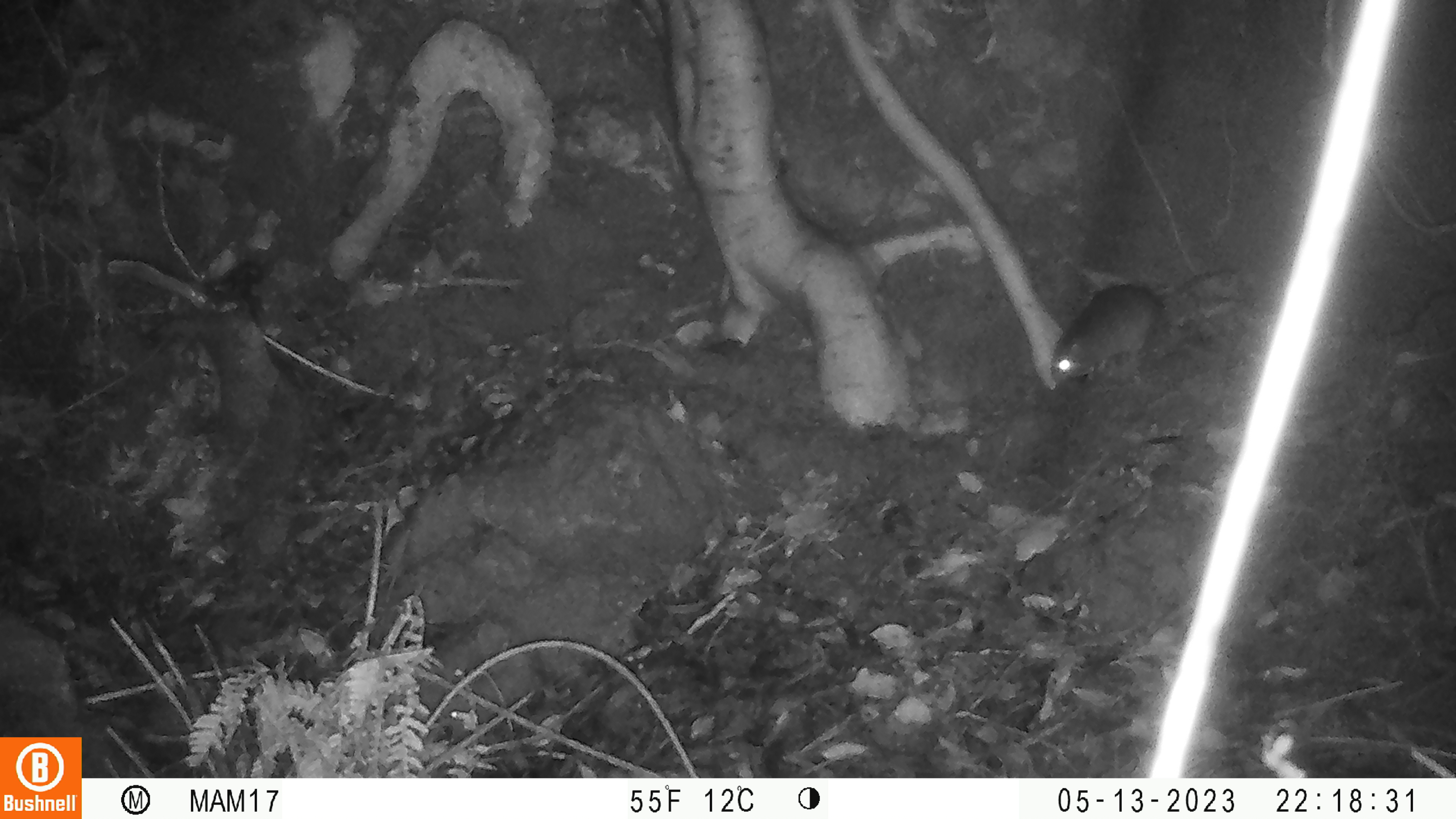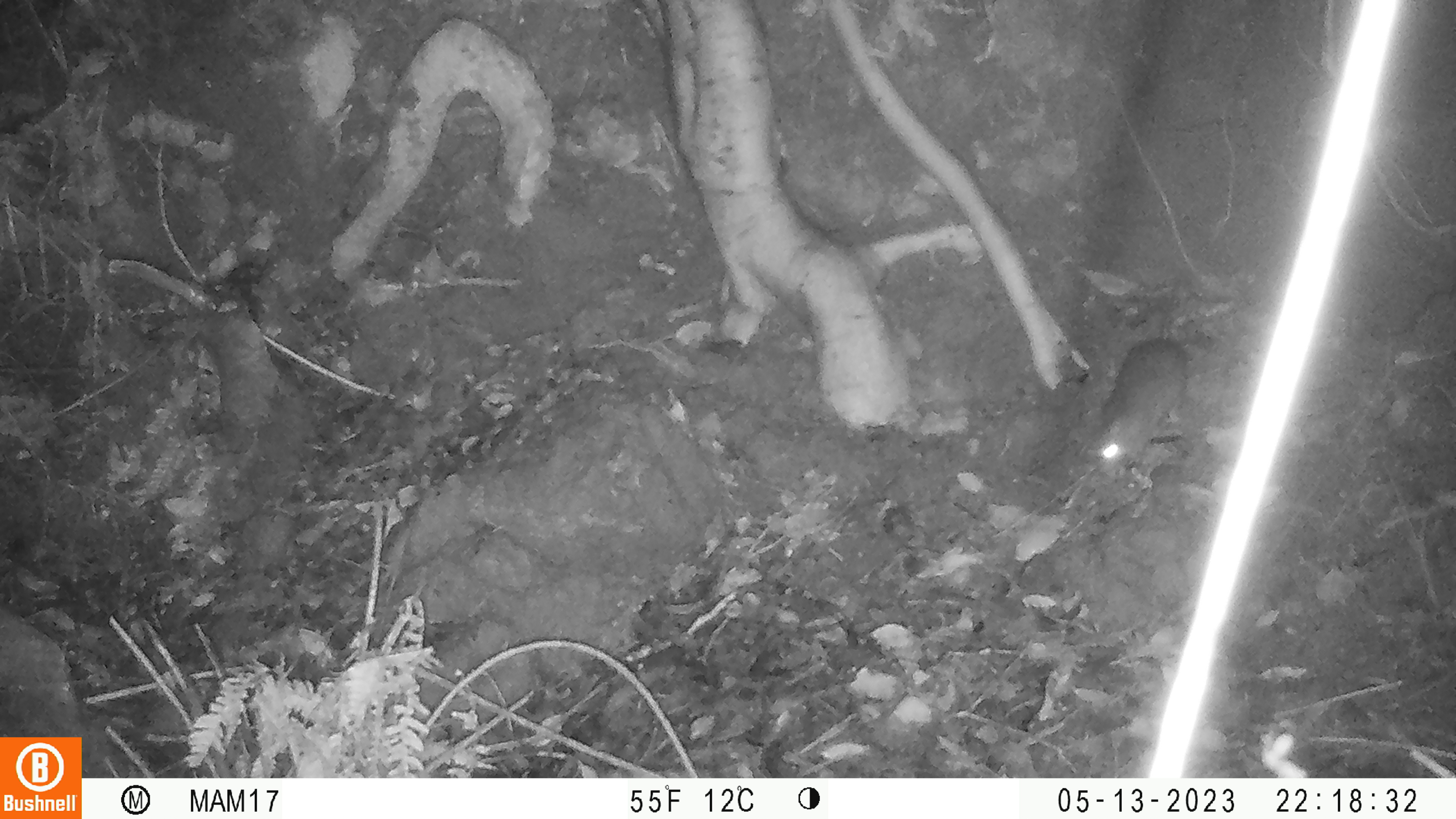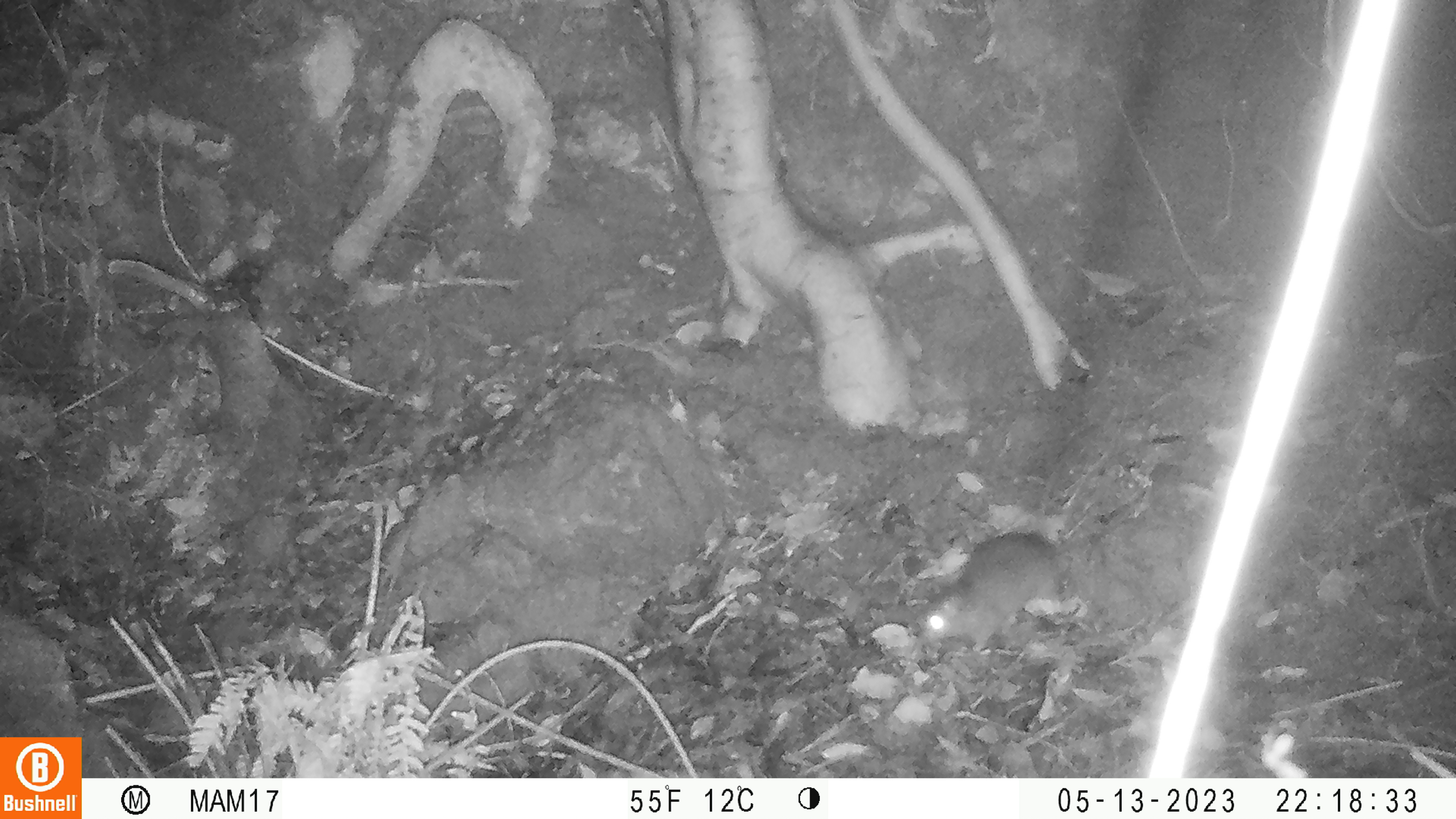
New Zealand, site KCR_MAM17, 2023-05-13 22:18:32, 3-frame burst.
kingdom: Animalia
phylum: Chordata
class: Mammalia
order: Rodentia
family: Muridae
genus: Rattus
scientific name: Rattus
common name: rat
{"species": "rat (Rattus)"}